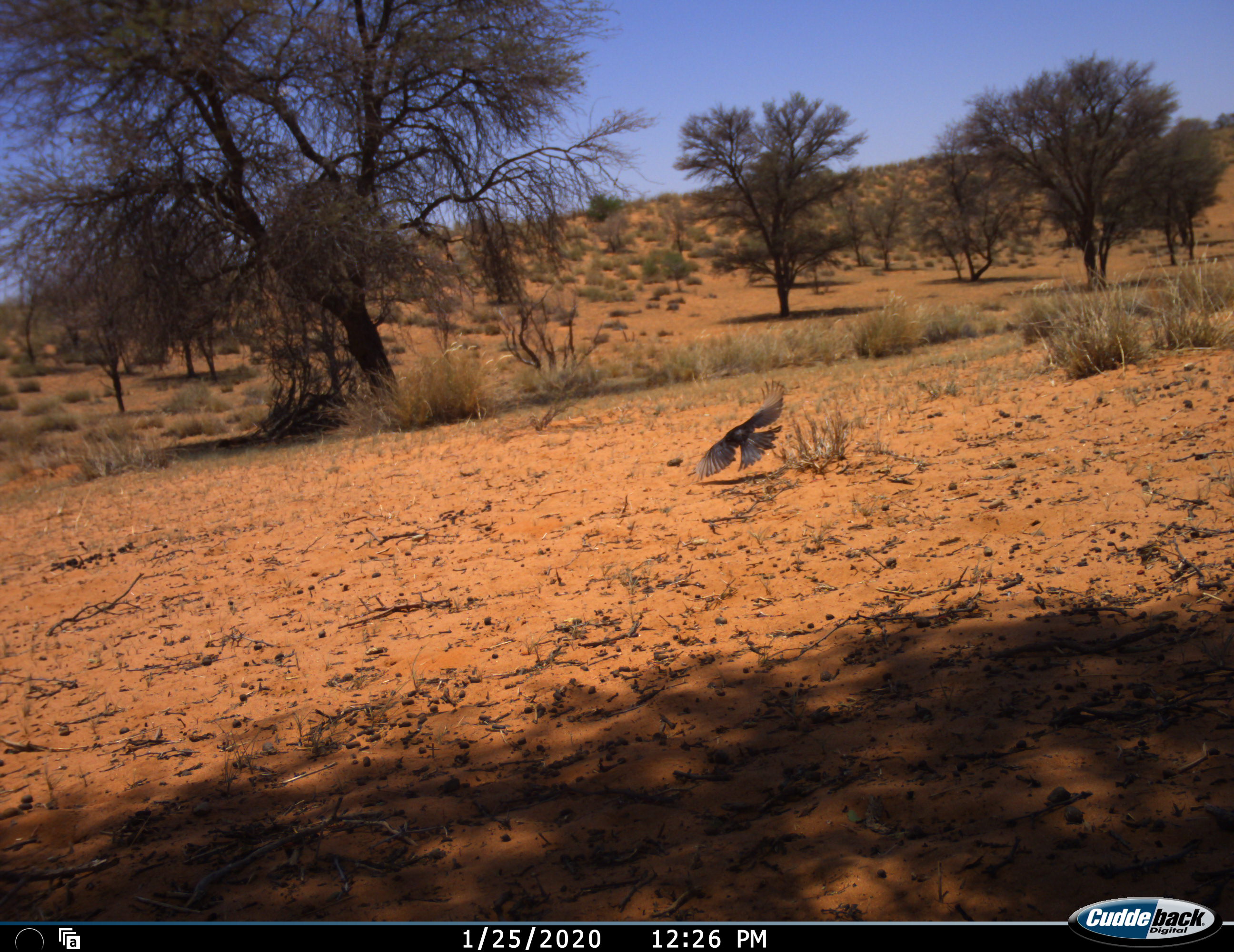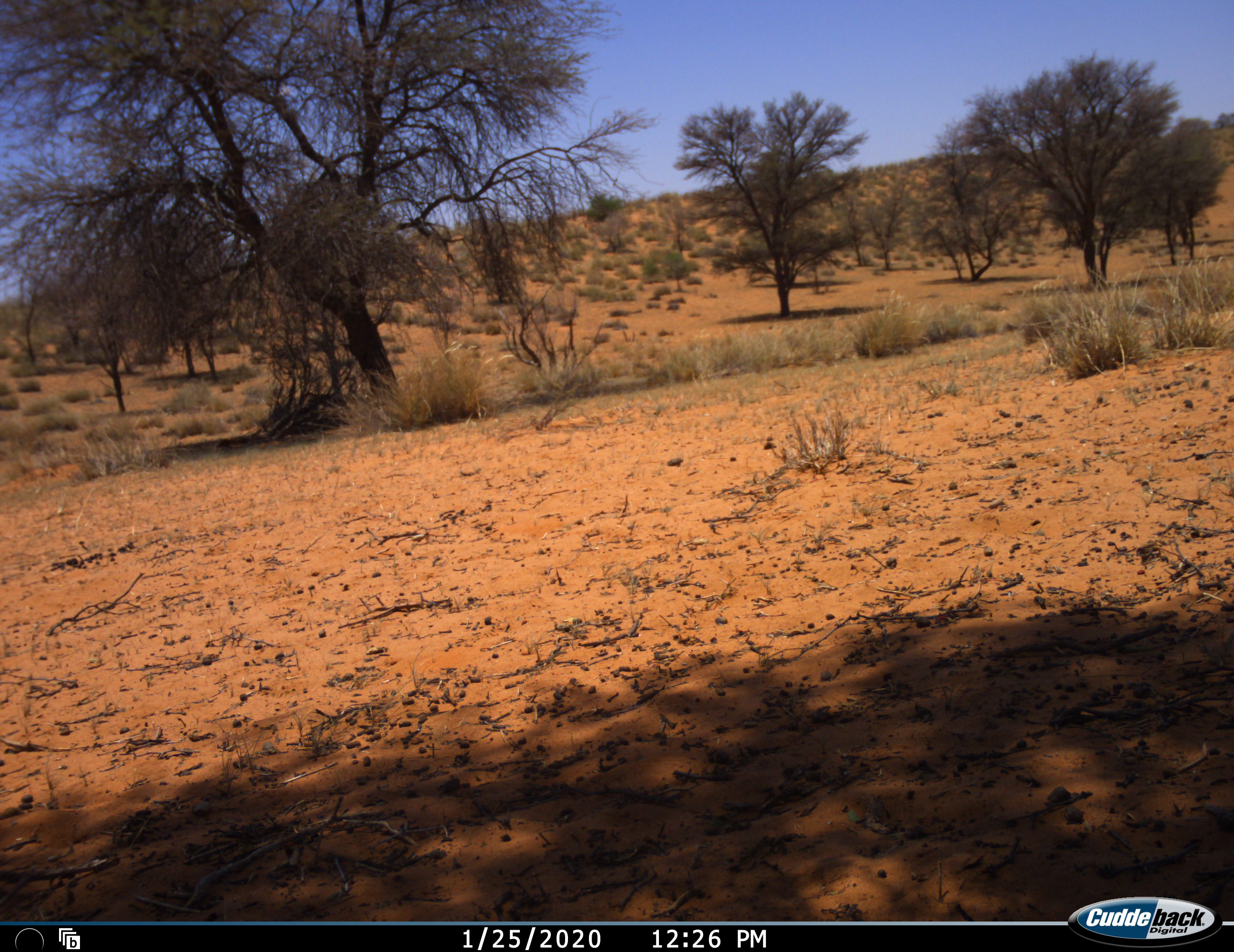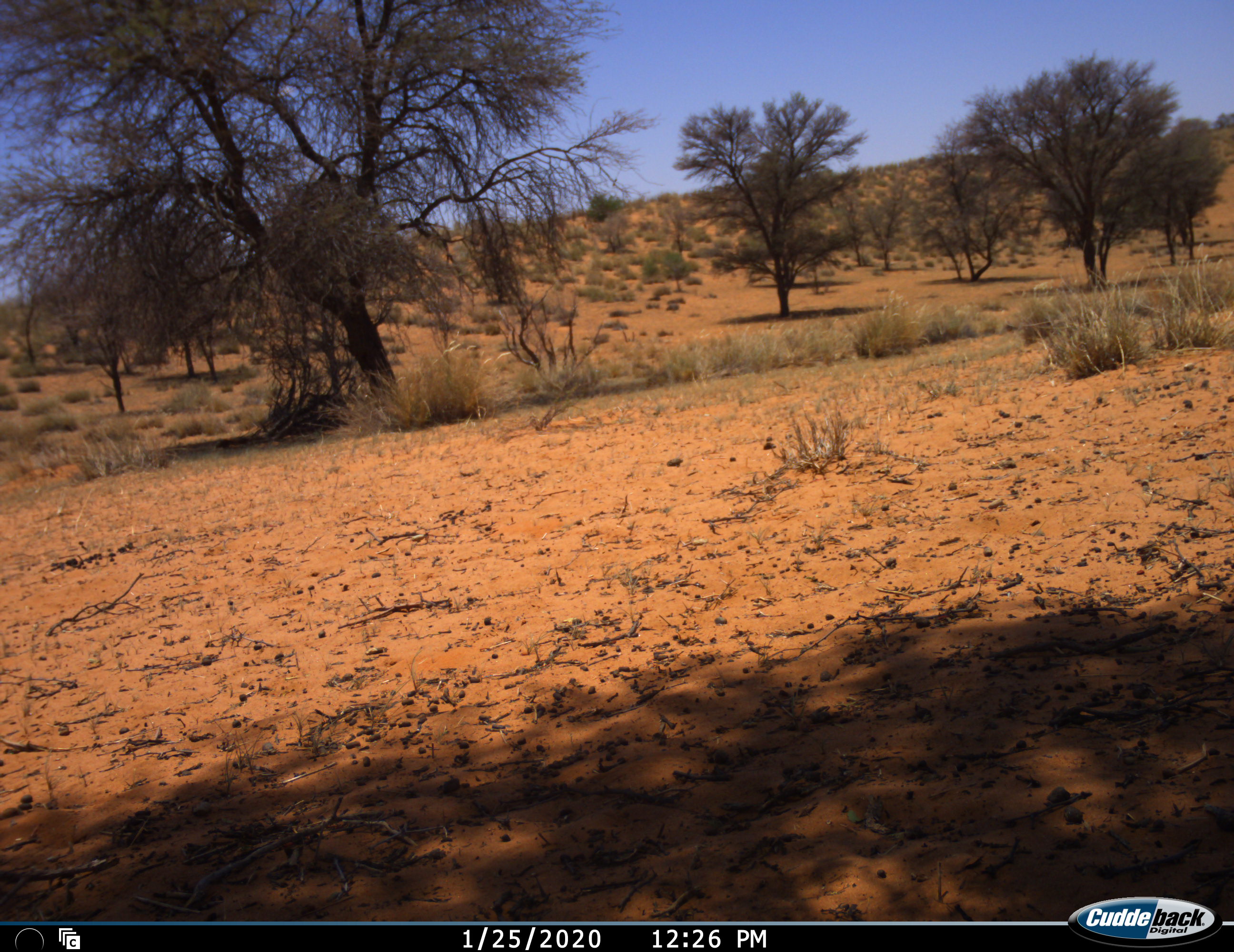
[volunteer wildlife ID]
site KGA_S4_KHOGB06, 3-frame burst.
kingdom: Animalia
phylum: Chordata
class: Aves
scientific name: Aves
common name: bird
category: birdother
Birdother (bird) (Aves), count 1. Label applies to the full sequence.